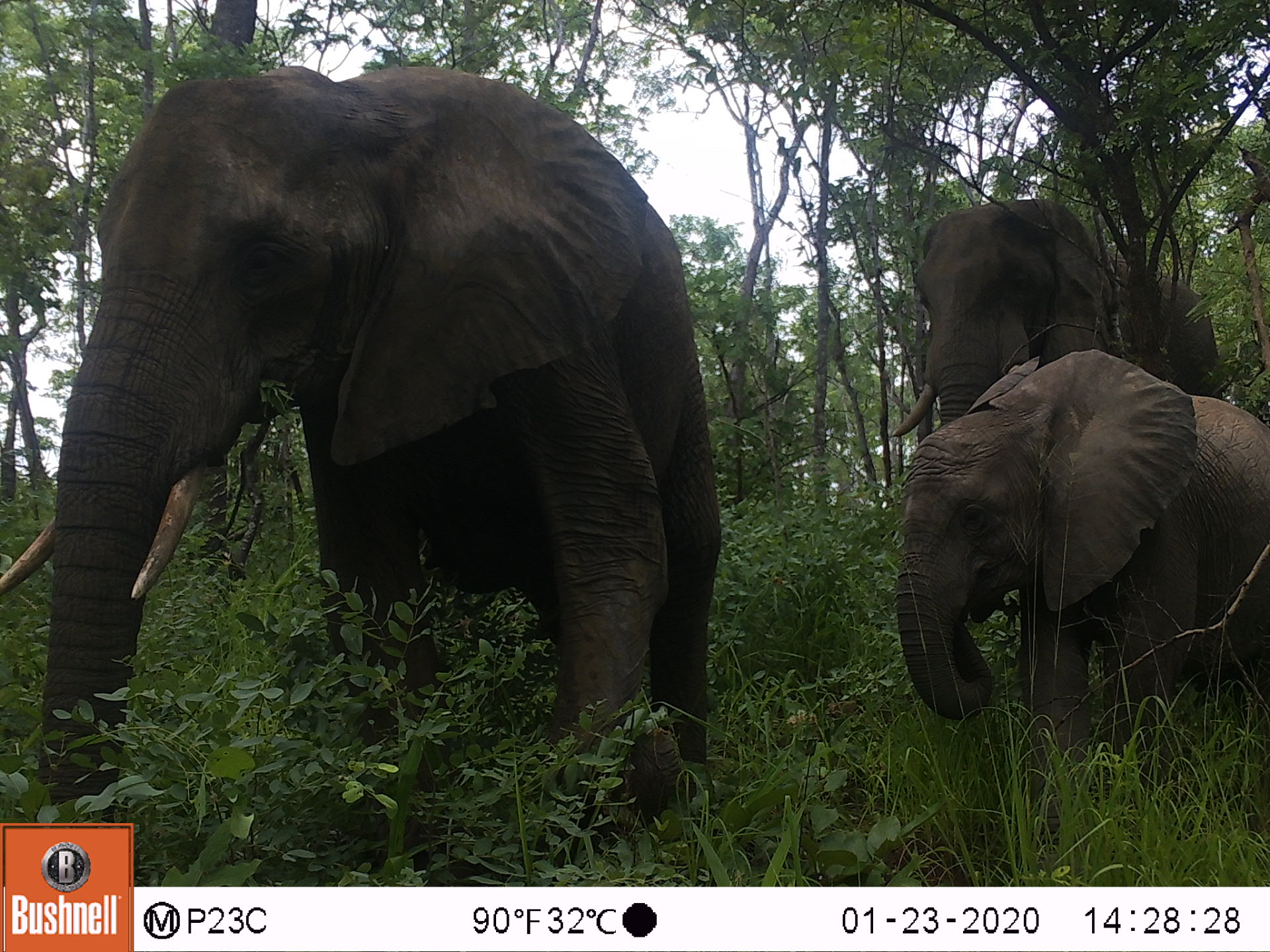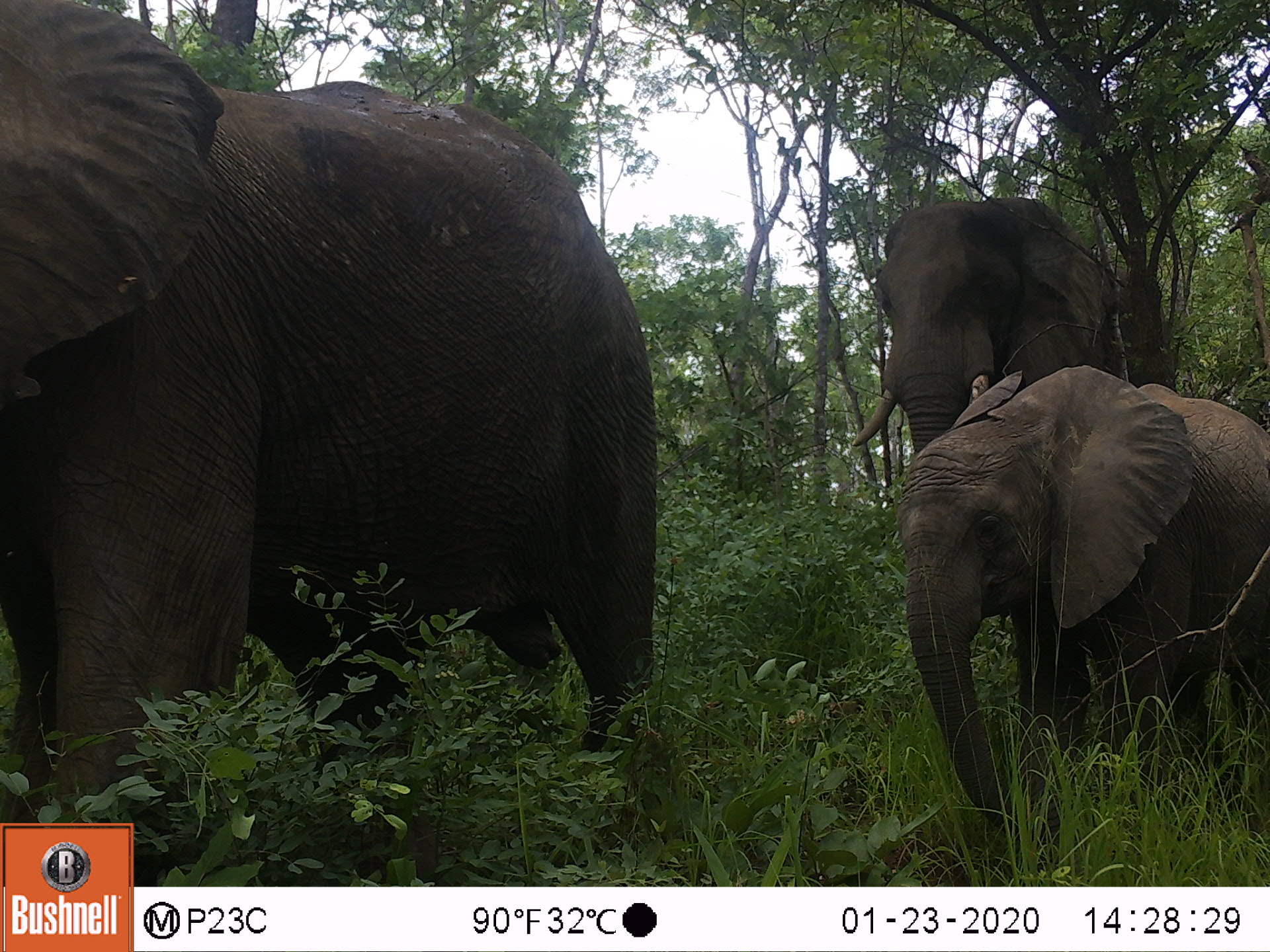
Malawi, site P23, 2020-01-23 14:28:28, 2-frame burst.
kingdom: Animalia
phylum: Chordata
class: Mammalia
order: Proboscidea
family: Elephantidae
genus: Loxodonta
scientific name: Loxodonta africana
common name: african savanna elephant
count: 3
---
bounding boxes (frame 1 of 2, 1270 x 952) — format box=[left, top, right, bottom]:
african savanna elephant: box=[2, 64, 718, 818]; box=[894, 351, 1268, 760]; box=[905, 202, 1214, 365]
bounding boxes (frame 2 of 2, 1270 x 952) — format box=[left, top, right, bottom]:
african savanna elephant: box=[2, 3, 663, 816]; box=[902, 367, 1268, 840]; box=[862, 195, 1131, 382]